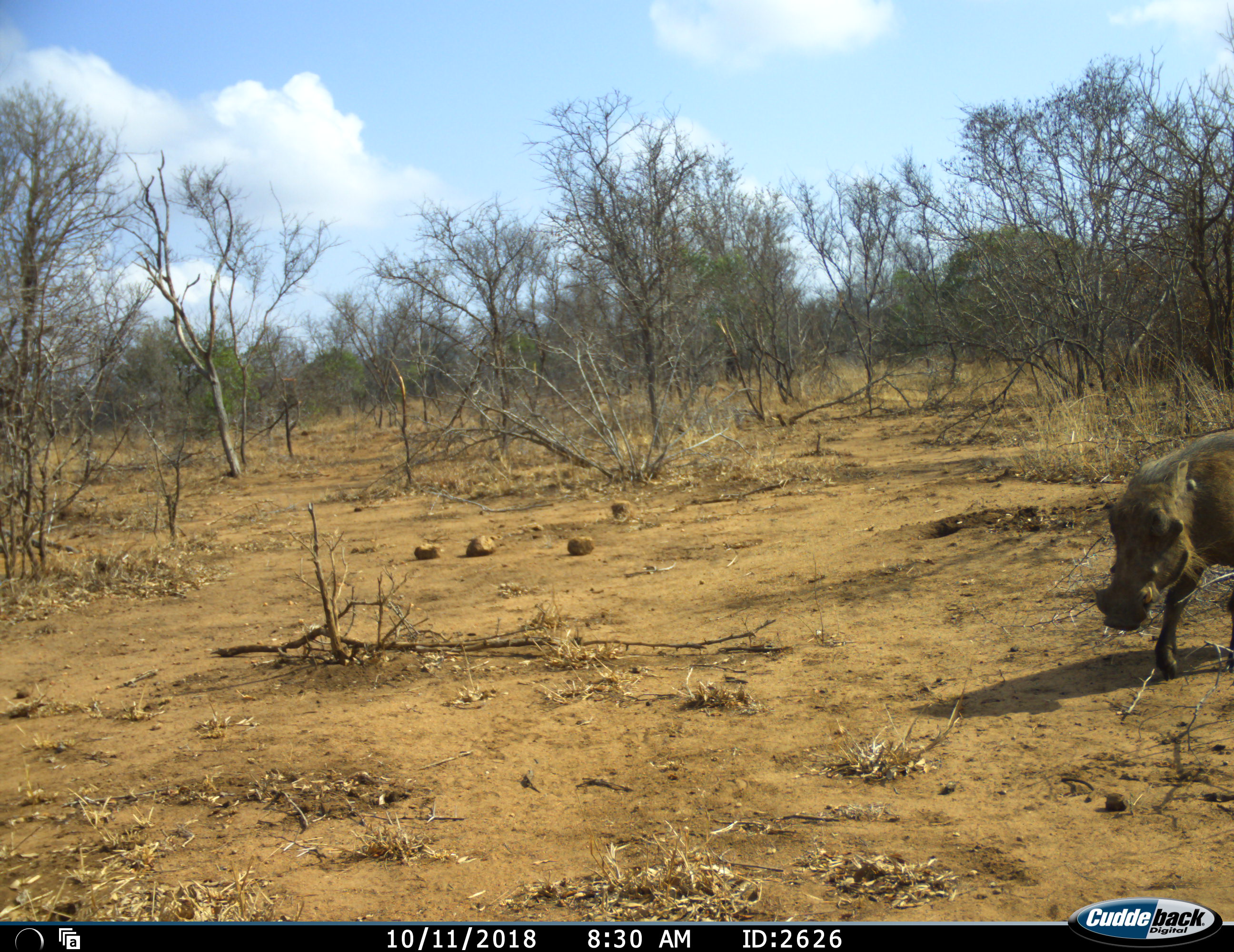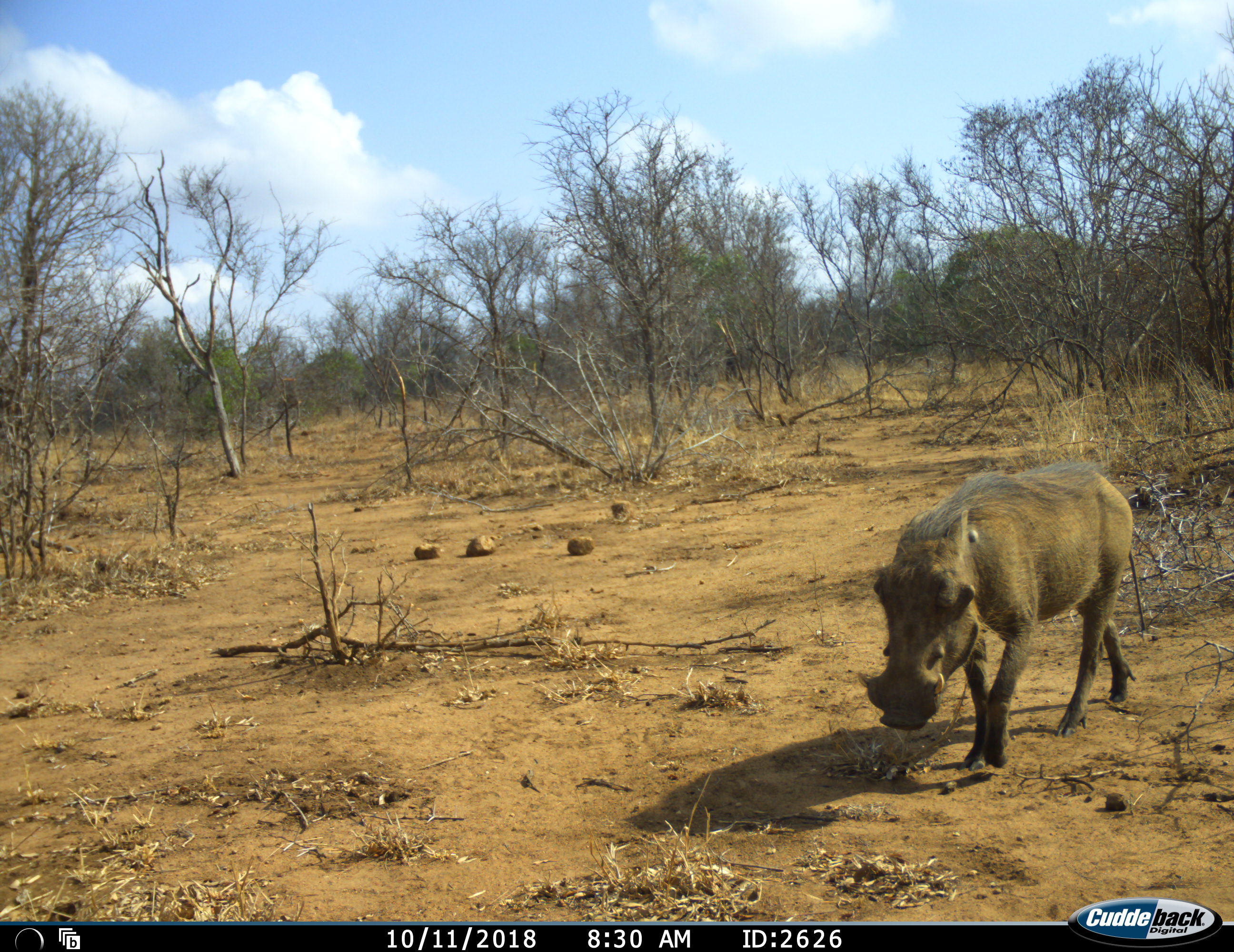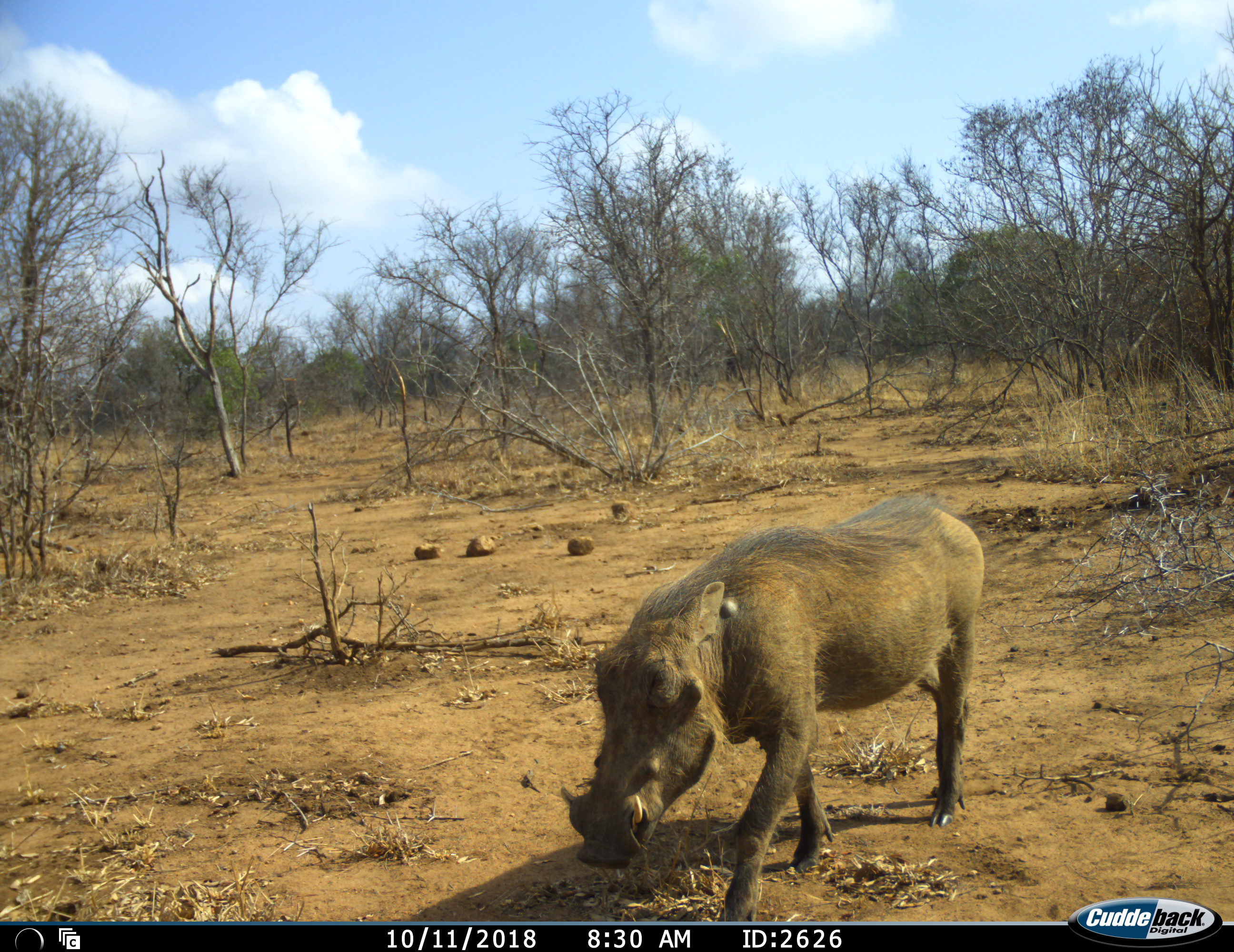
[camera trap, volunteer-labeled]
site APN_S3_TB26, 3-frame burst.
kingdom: Animalia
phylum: Chordata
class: Mammalia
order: Artiodactyla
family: Suidae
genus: Phacochoerus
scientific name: Phacochoerus africanus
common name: warthog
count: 1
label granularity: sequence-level